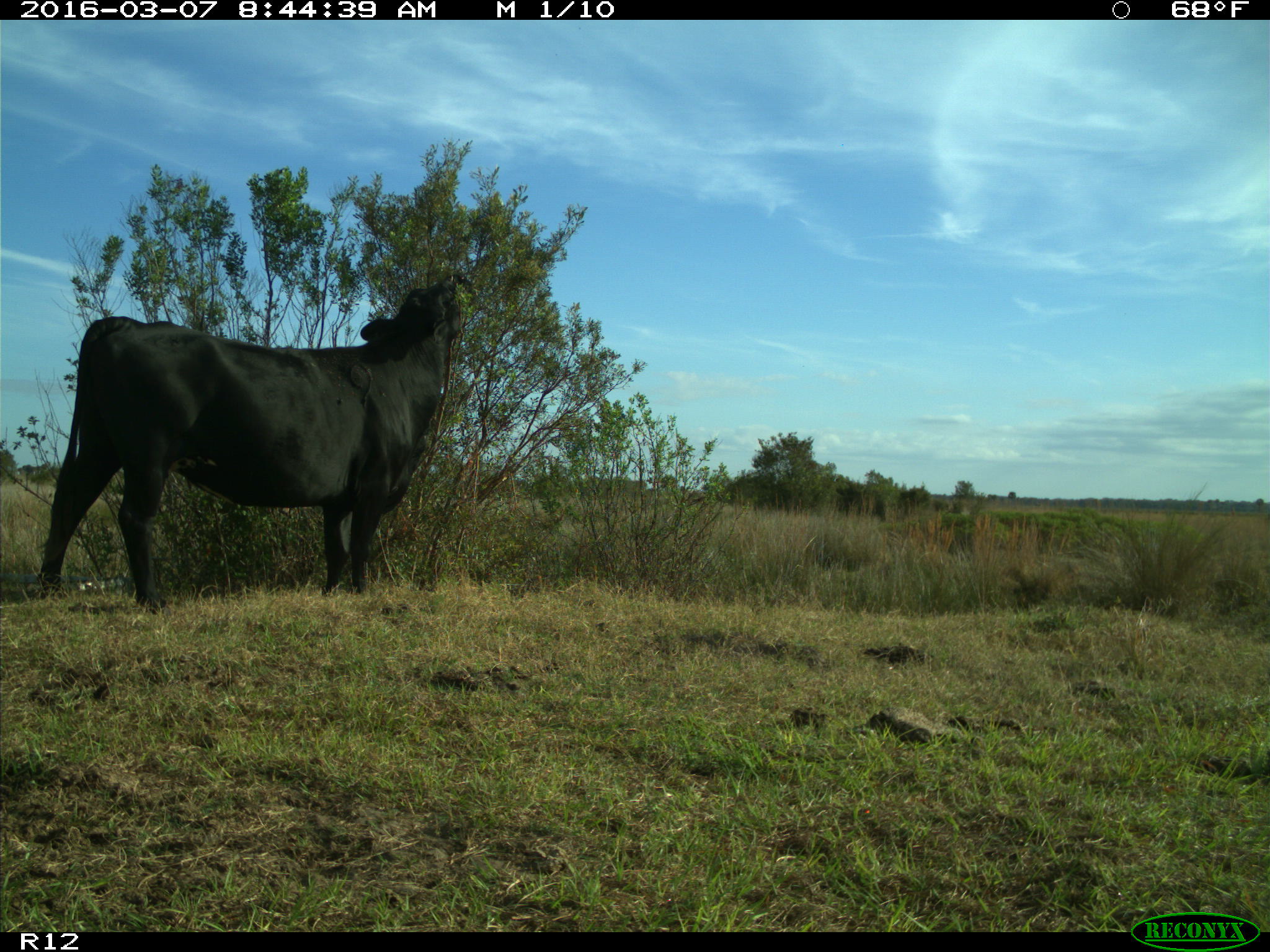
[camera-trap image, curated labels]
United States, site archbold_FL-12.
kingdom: Animalia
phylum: Chordata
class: Mammalia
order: Artiodactyla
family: Bovidae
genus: Bos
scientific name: Bos taurus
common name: domestic cow